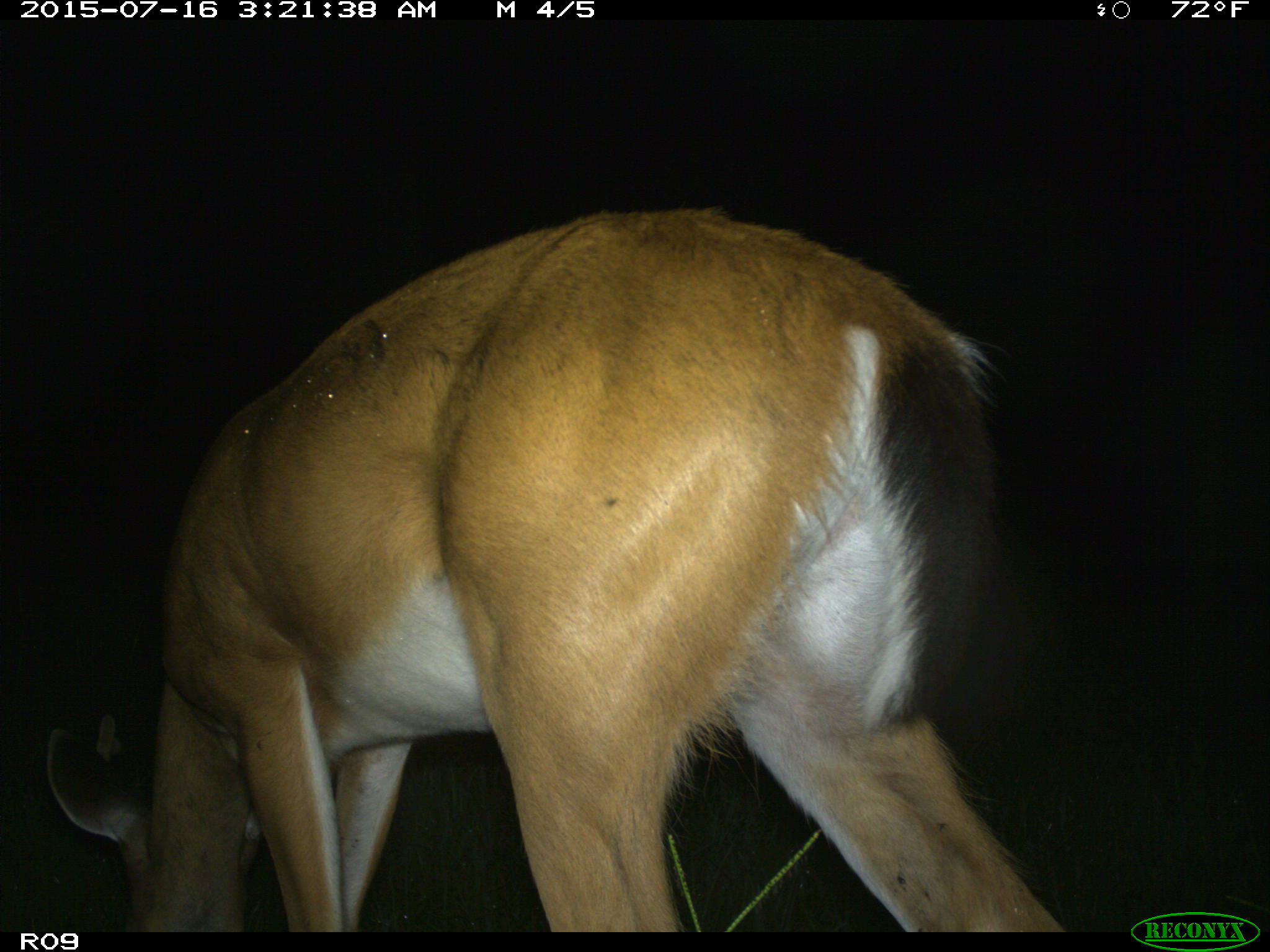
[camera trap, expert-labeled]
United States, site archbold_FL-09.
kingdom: Animalia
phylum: Chordata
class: Mammalia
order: Artiodactyla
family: Cervidae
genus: Odocoileus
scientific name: Odocoileus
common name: deer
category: unidentified deer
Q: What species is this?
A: Unidentified deer (deer) (Odocoileus).